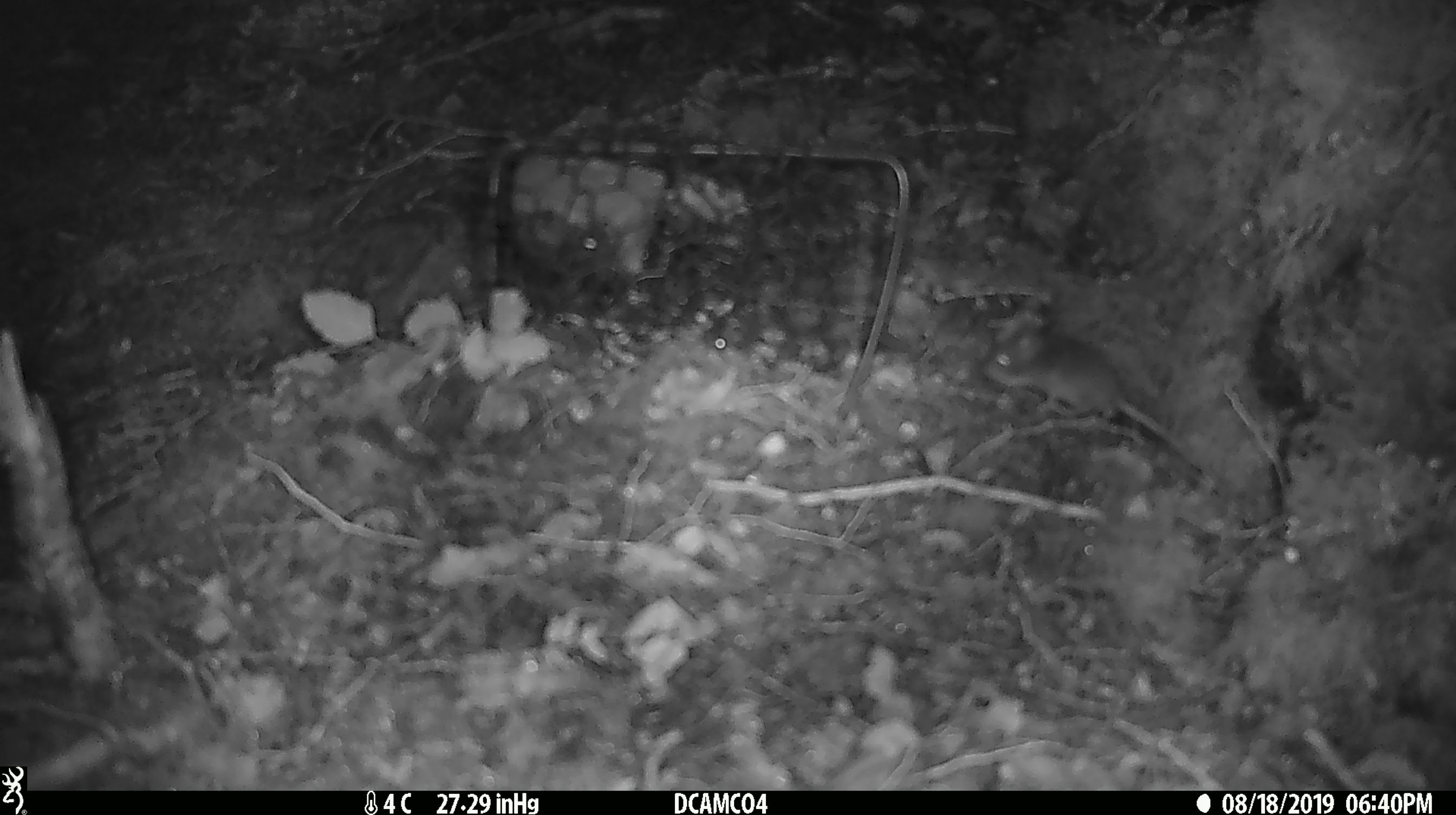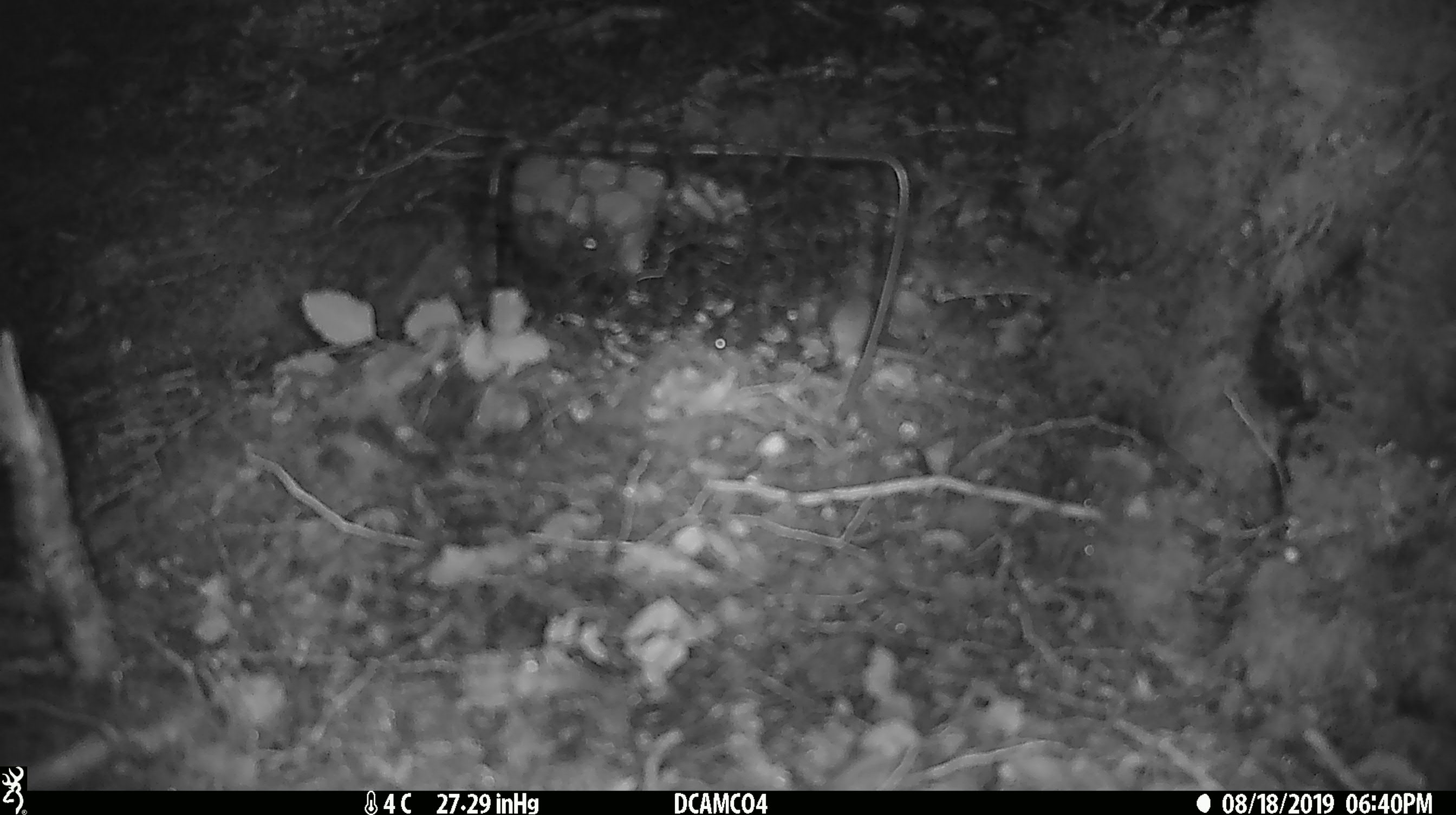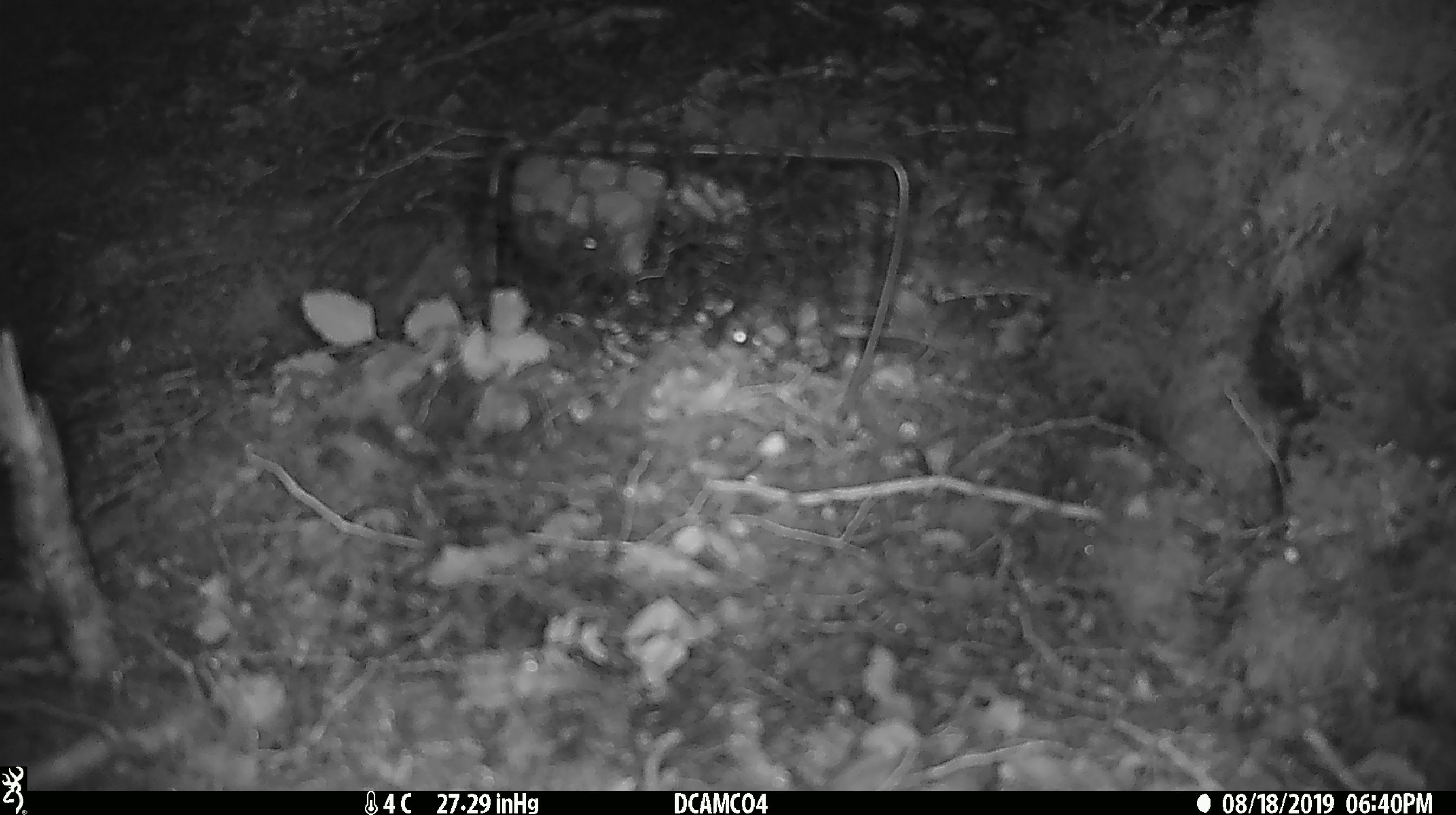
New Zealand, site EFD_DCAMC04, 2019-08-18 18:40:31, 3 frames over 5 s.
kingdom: Animalia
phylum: Chordata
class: Mammalia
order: Rodentia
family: Muridae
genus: Mus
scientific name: Mus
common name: mouse